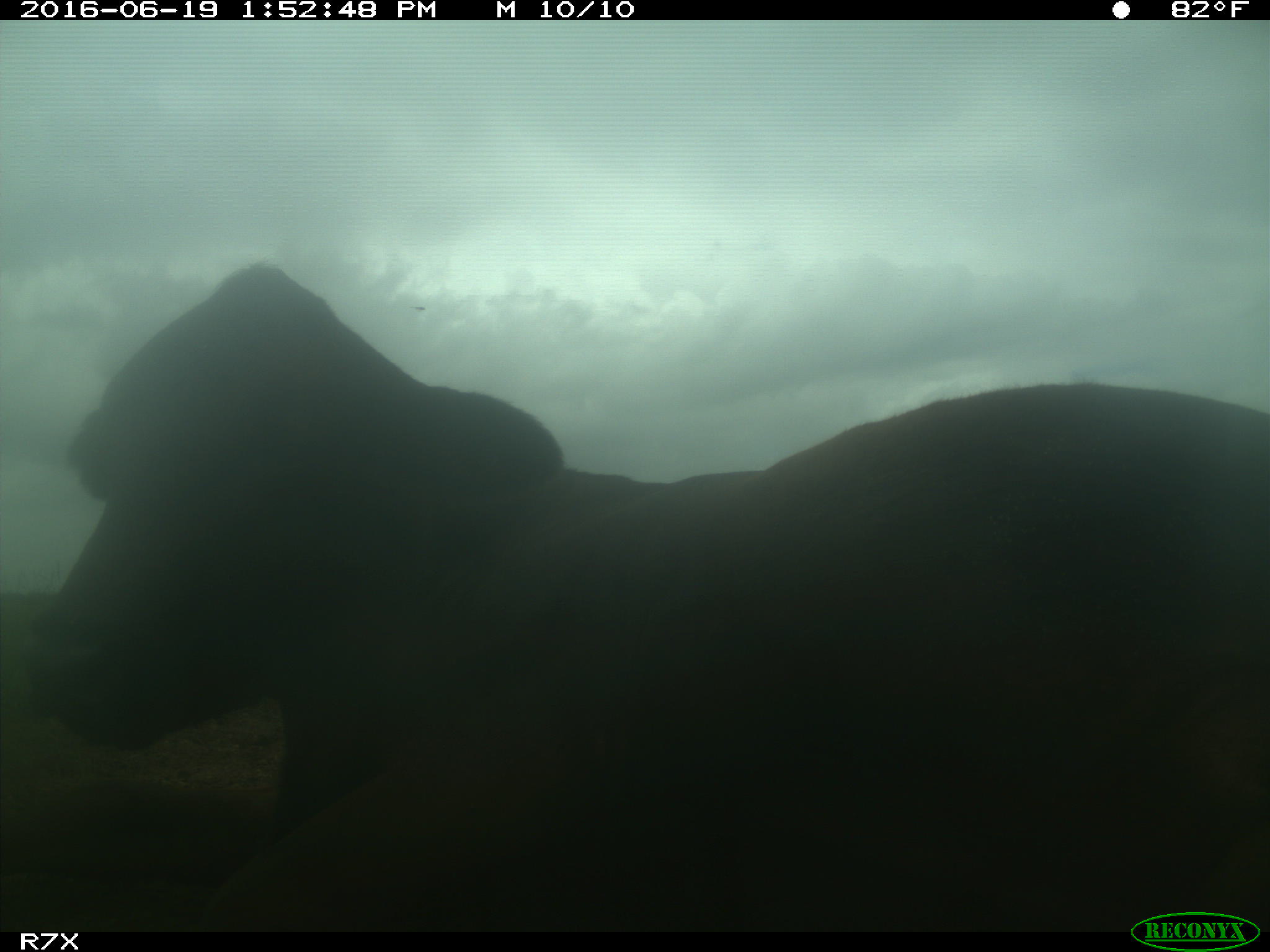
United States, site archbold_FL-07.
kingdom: Animalia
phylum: Chordata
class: Mammalia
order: Artiodactyla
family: Bovidae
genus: Bos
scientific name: Bos taurus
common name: domestic cow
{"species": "Bos taurus (domestic cow)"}